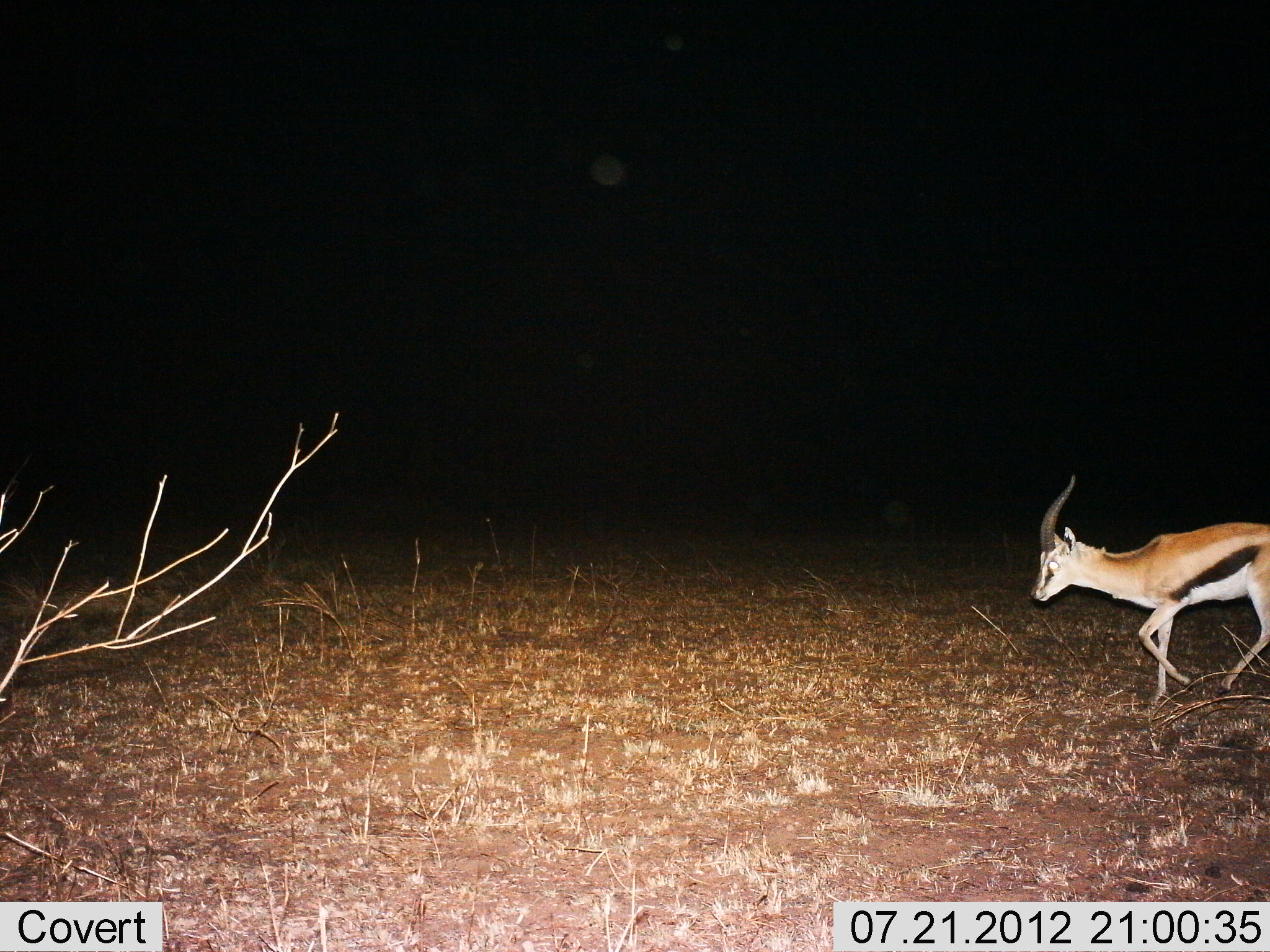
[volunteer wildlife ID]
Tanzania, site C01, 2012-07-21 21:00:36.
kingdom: Animalia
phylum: Chordata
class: Mammalia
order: Artiodactyla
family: Bovidae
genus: Eudorcas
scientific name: Eudorcas thomsonii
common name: thomson's gazelle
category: gazellethomsons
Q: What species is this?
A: Gazellethomsons (thomson's gazelle) (Eudorcas thomsonii).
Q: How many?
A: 1.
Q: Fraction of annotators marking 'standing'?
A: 0%.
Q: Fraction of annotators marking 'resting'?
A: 0%.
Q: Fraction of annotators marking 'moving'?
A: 100%.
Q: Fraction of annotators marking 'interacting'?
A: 0%.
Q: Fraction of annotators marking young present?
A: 0%.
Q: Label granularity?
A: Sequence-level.